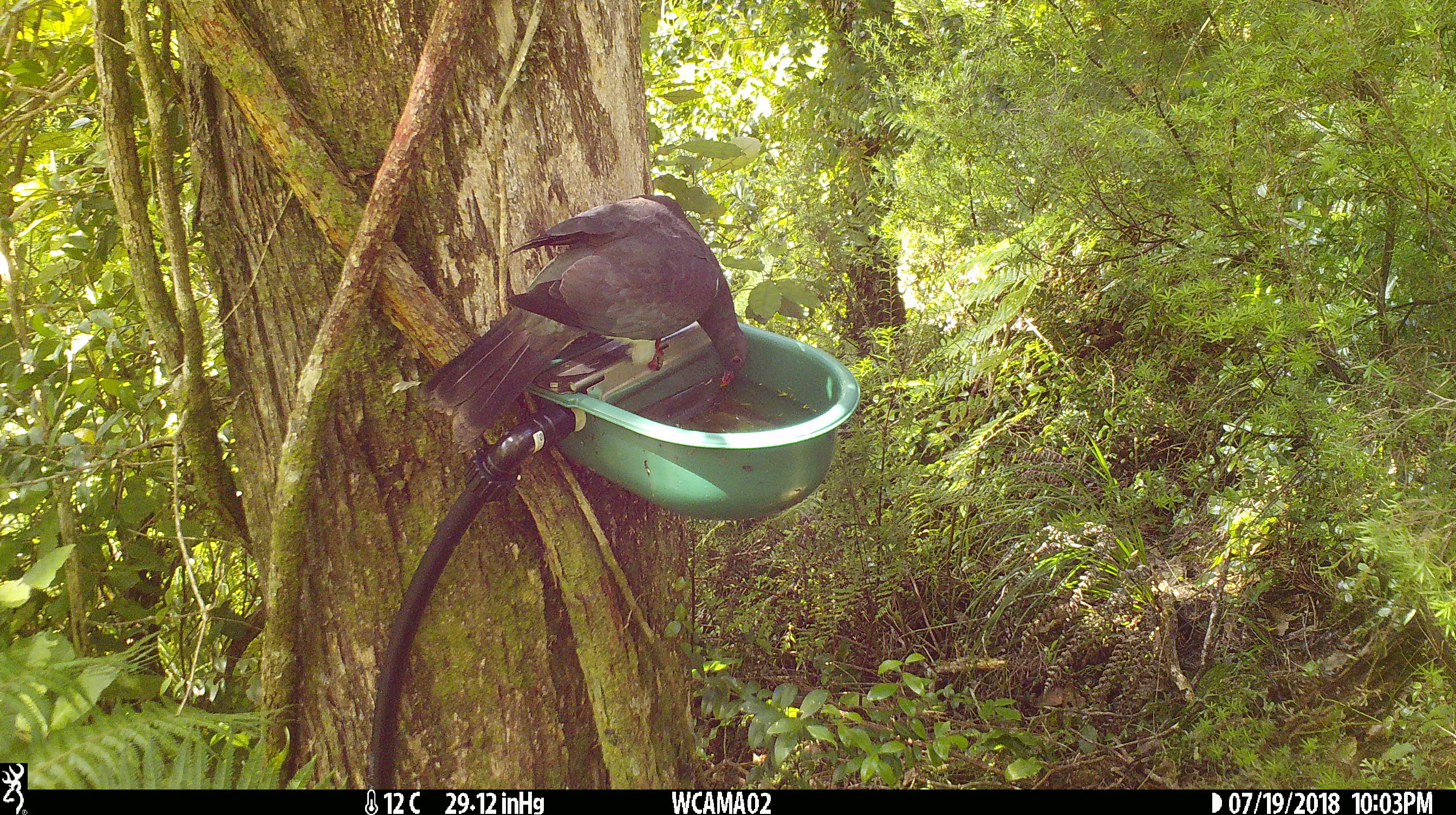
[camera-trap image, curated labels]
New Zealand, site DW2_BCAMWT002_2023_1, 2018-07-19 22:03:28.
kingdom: Animalia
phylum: Chordata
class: Aves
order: Columbiformes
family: Columbidae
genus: Hemiphaga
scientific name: Hemiphaga novaeseelandiae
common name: new zealand pigeon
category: kereru